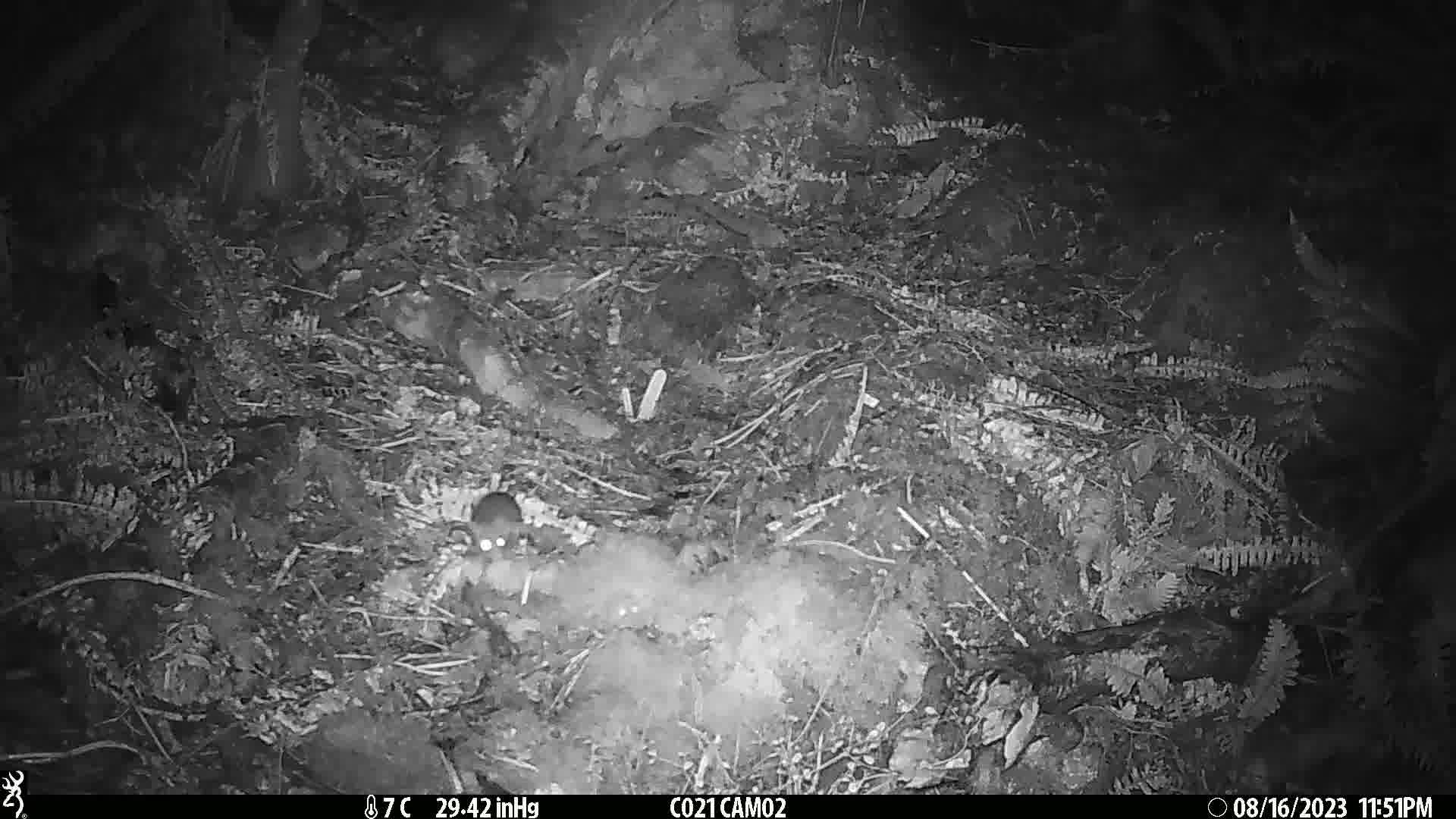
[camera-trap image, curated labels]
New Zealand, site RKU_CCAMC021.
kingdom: Animalia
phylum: Chordata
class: Mammalia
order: Rodentia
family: Muridae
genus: Rattus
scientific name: Rattus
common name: rat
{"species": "rat (Rattus)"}